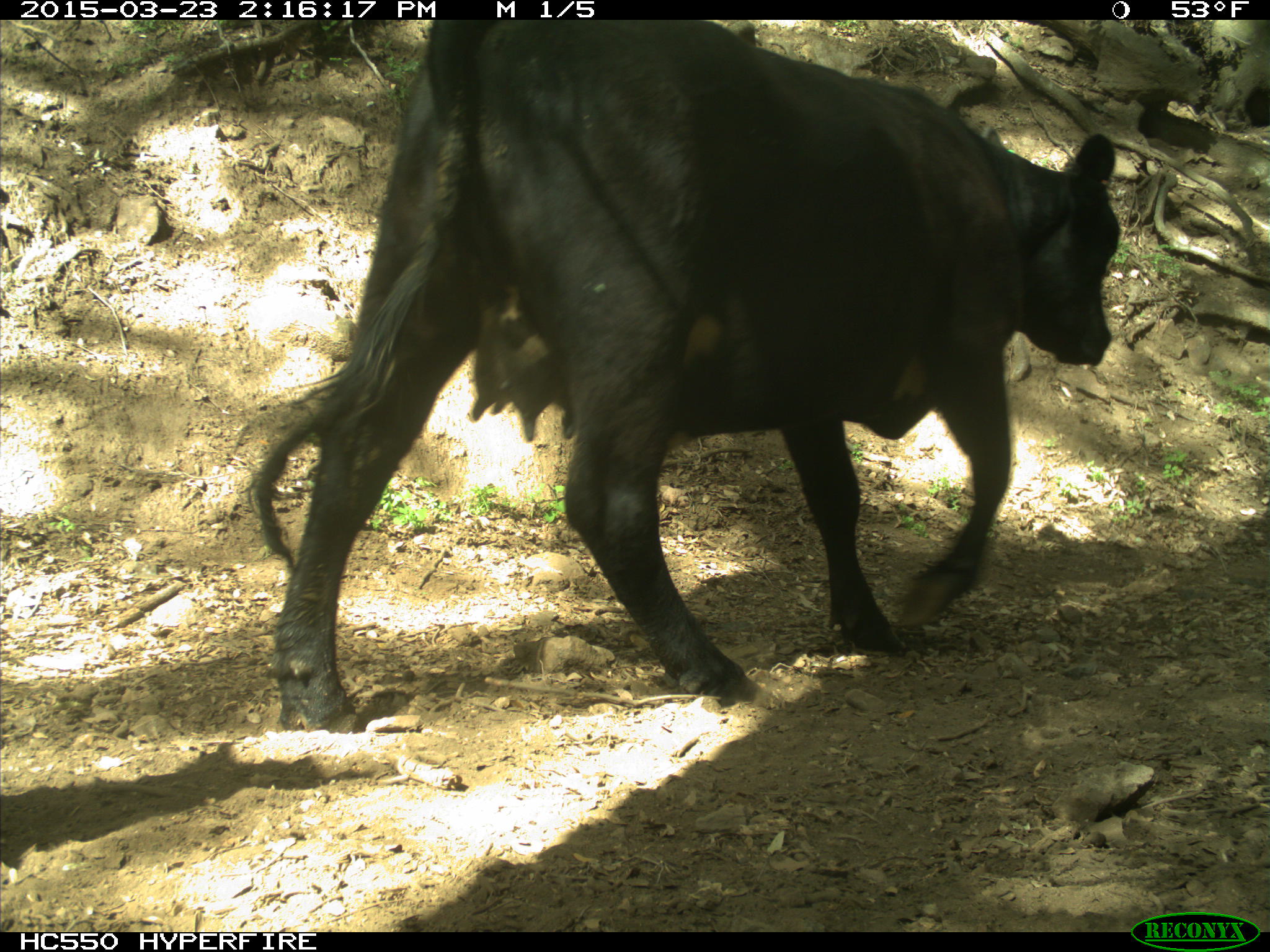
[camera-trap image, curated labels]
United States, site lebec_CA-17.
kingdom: Animalia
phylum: Chordata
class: Mammalia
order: Artiodactyla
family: Bovidae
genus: Bos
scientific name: Bos taurus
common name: domestic cow